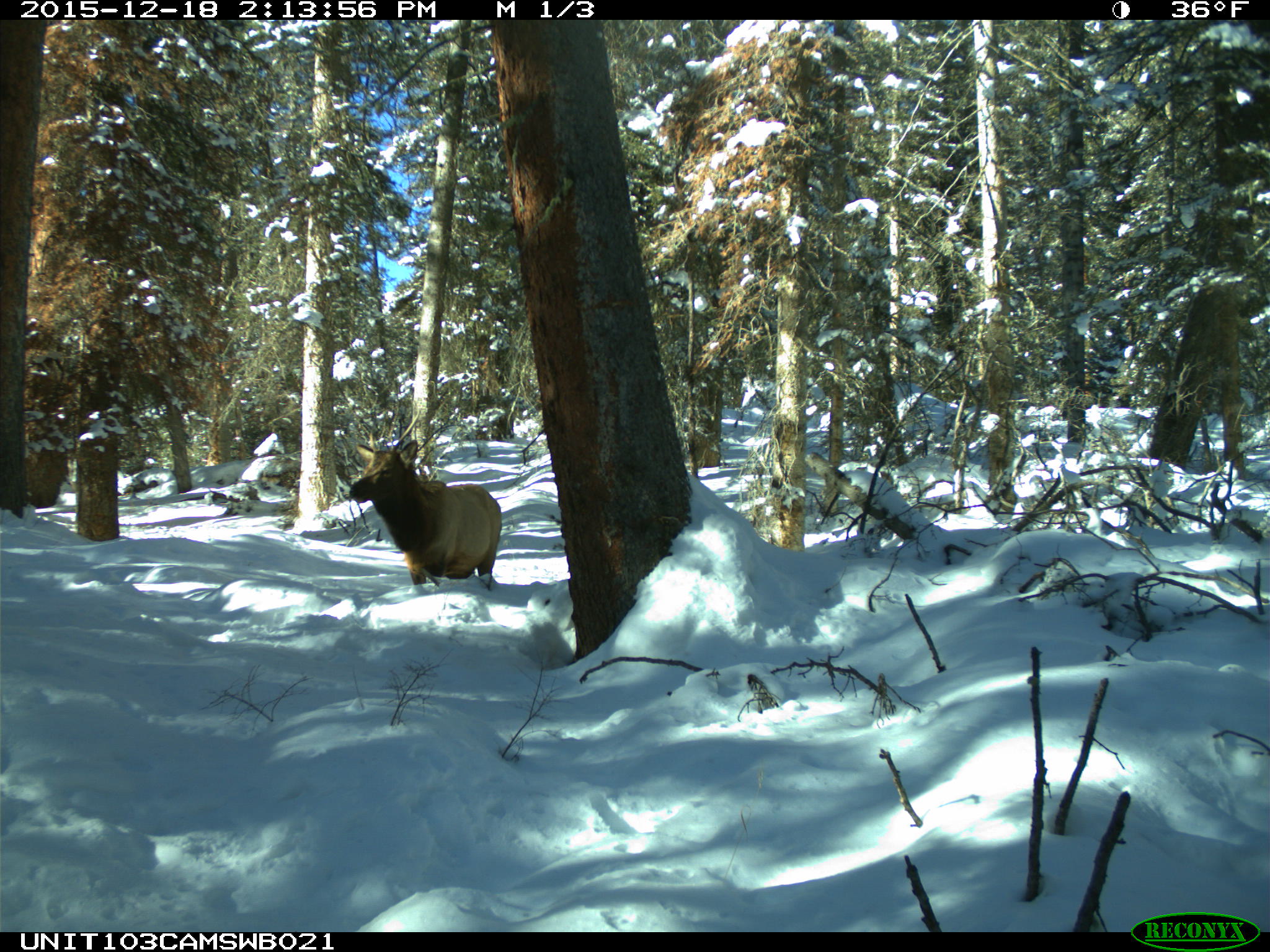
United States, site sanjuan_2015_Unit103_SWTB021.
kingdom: Animalia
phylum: Chordata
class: Mammalia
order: Artiodactyla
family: Cervidae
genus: Cervus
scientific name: Cervus elaphus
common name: red deer